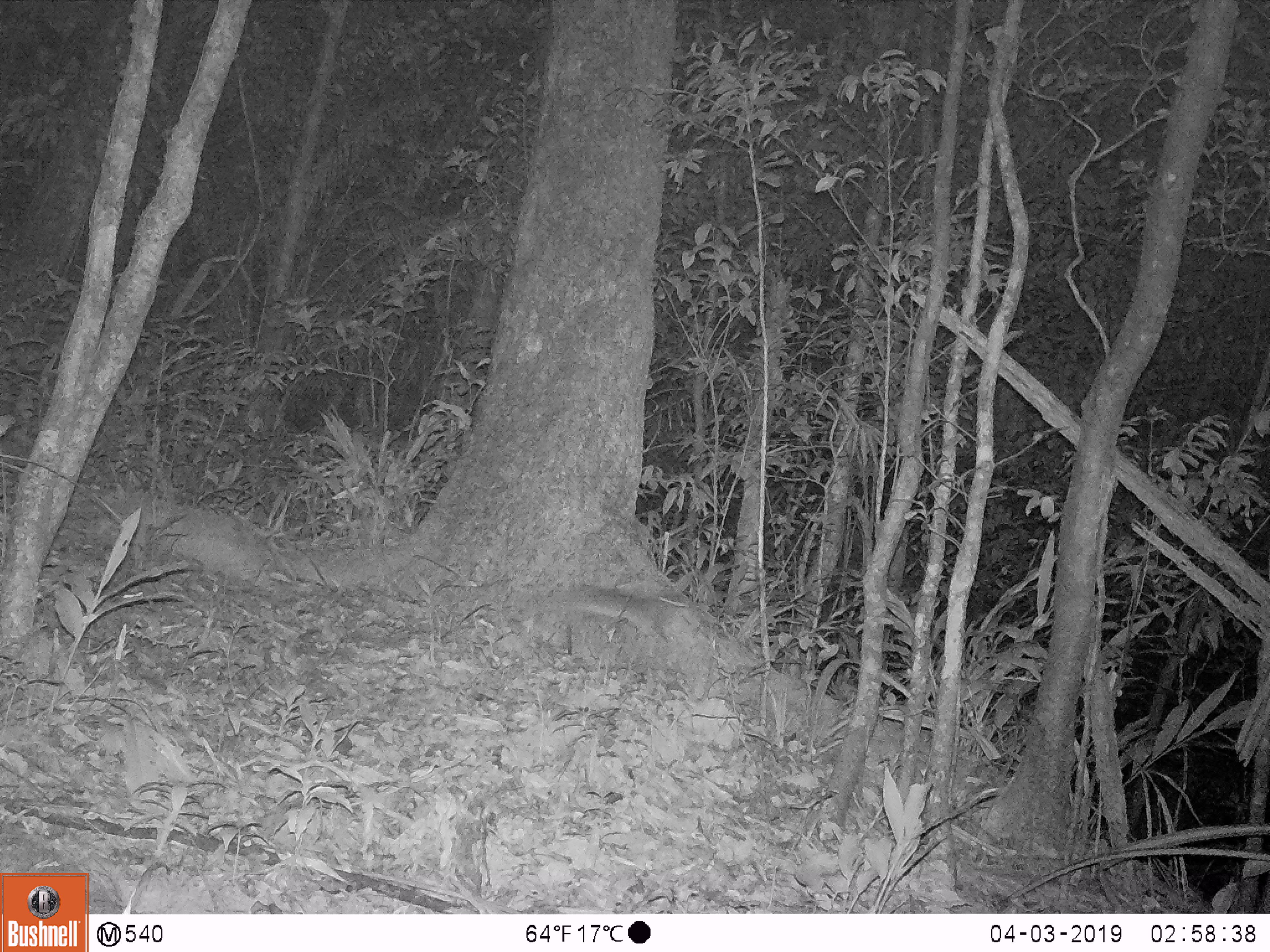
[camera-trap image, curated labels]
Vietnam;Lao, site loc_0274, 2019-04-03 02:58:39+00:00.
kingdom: Animalia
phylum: Chordata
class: Mammalia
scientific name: Mammalia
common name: mammal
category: unidentified small mammal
Unidentified small mammal (mammal) (Mammalia). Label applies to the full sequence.